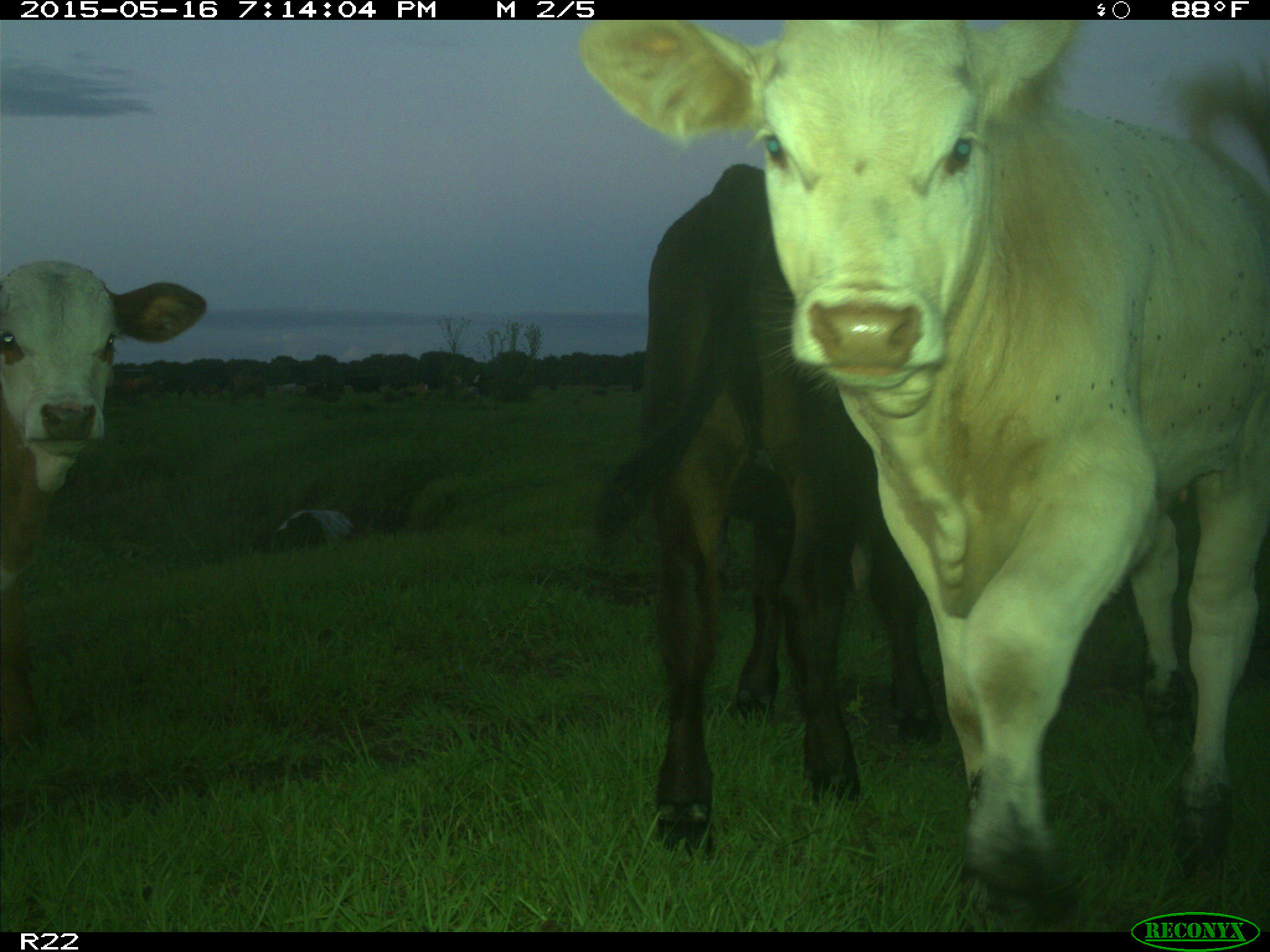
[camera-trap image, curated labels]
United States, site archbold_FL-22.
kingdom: Animalia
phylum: Chordata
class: Mammalia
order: Artiodactyla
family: Bovidae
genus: Bos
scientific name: Bos taurus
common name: domestic cow